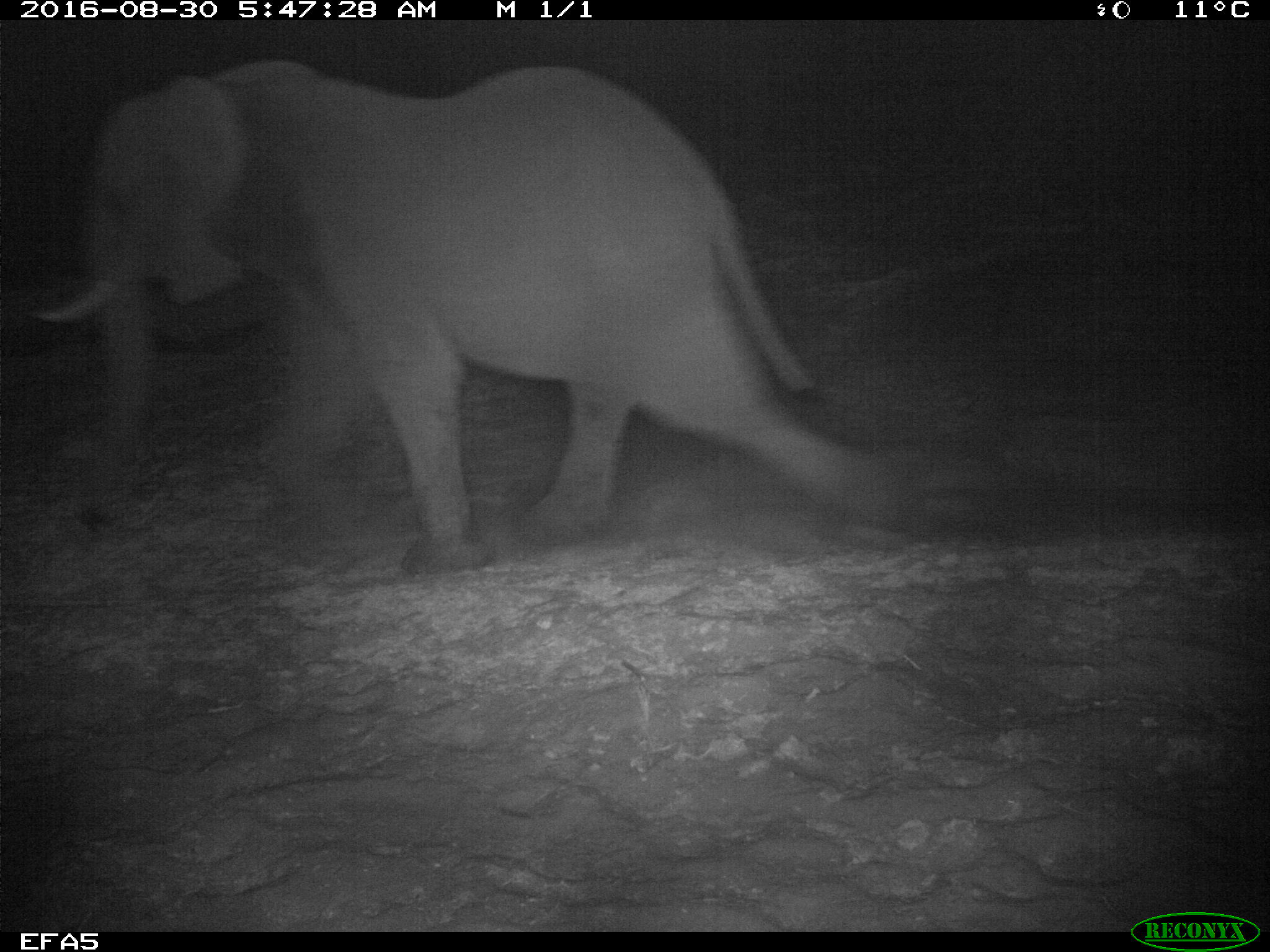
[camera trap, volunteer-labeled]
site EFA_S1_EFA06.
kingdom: Animalia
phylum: Chordata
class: Mammalia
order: Proboscidea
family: Elephantidae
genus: Loxodonta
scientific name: Loxodonta africana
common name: african bush elephant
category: elephant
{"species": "elephant (african bush elephant) (Loxodonta africana)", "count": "1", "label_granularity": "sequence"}